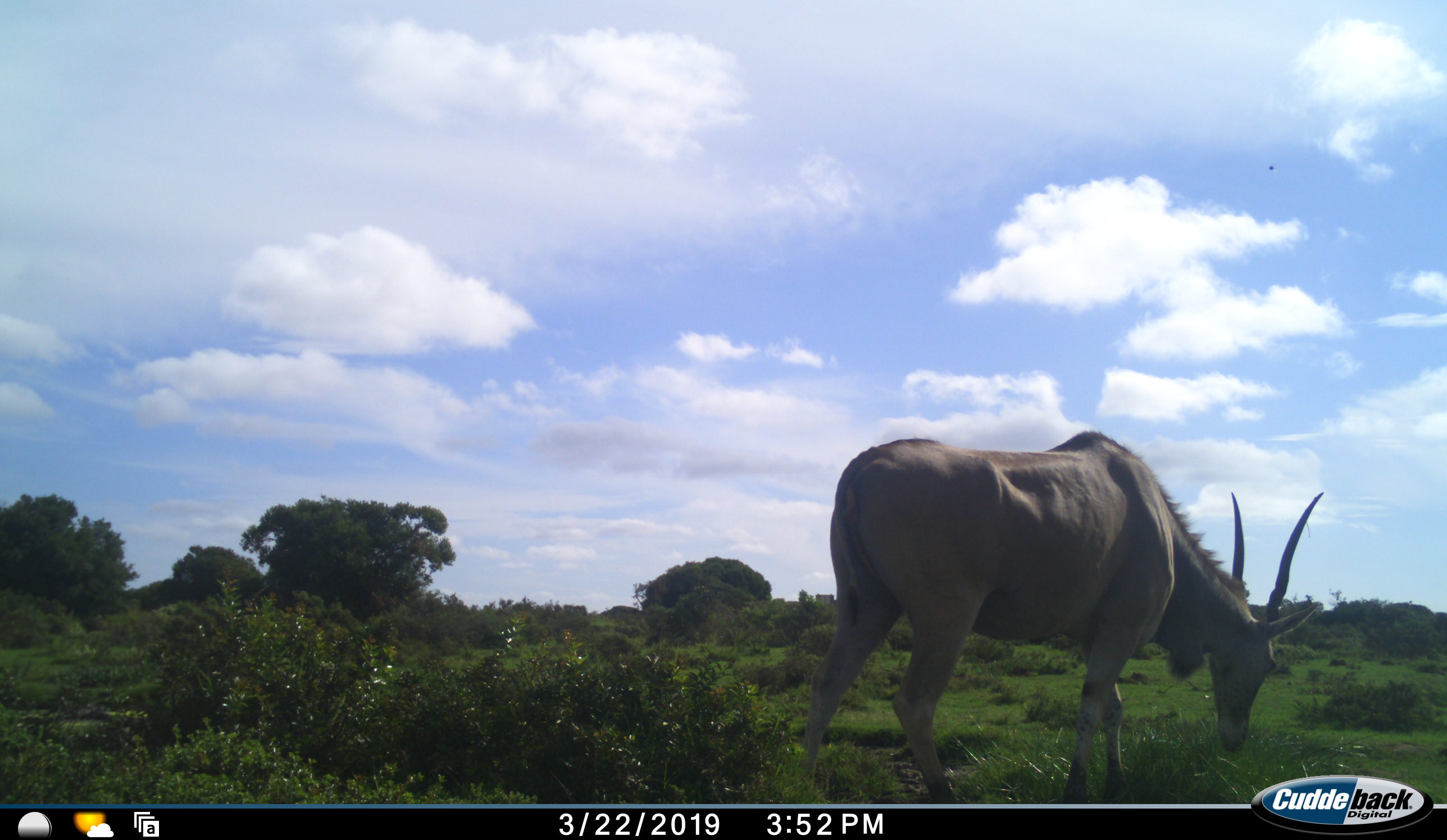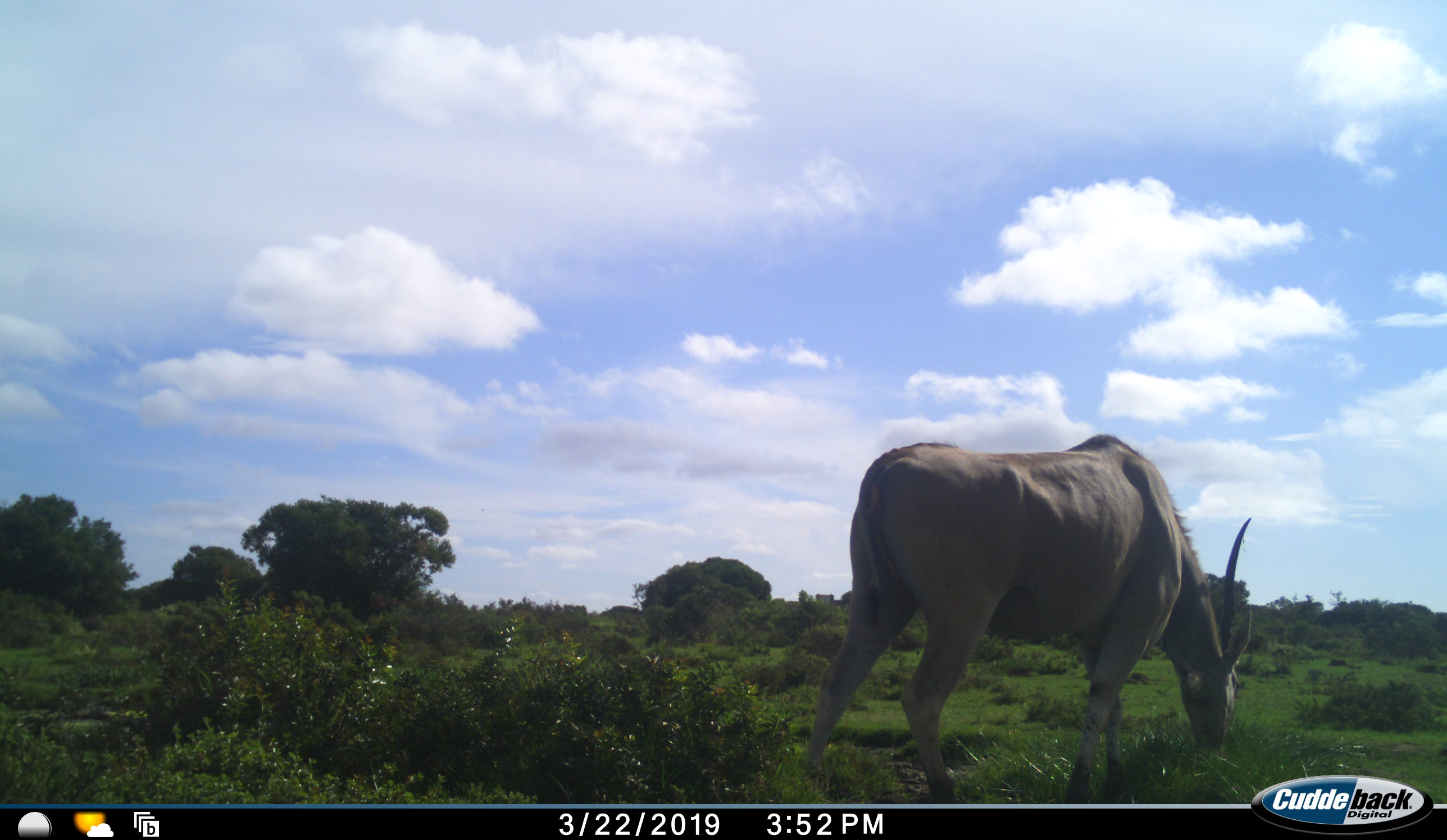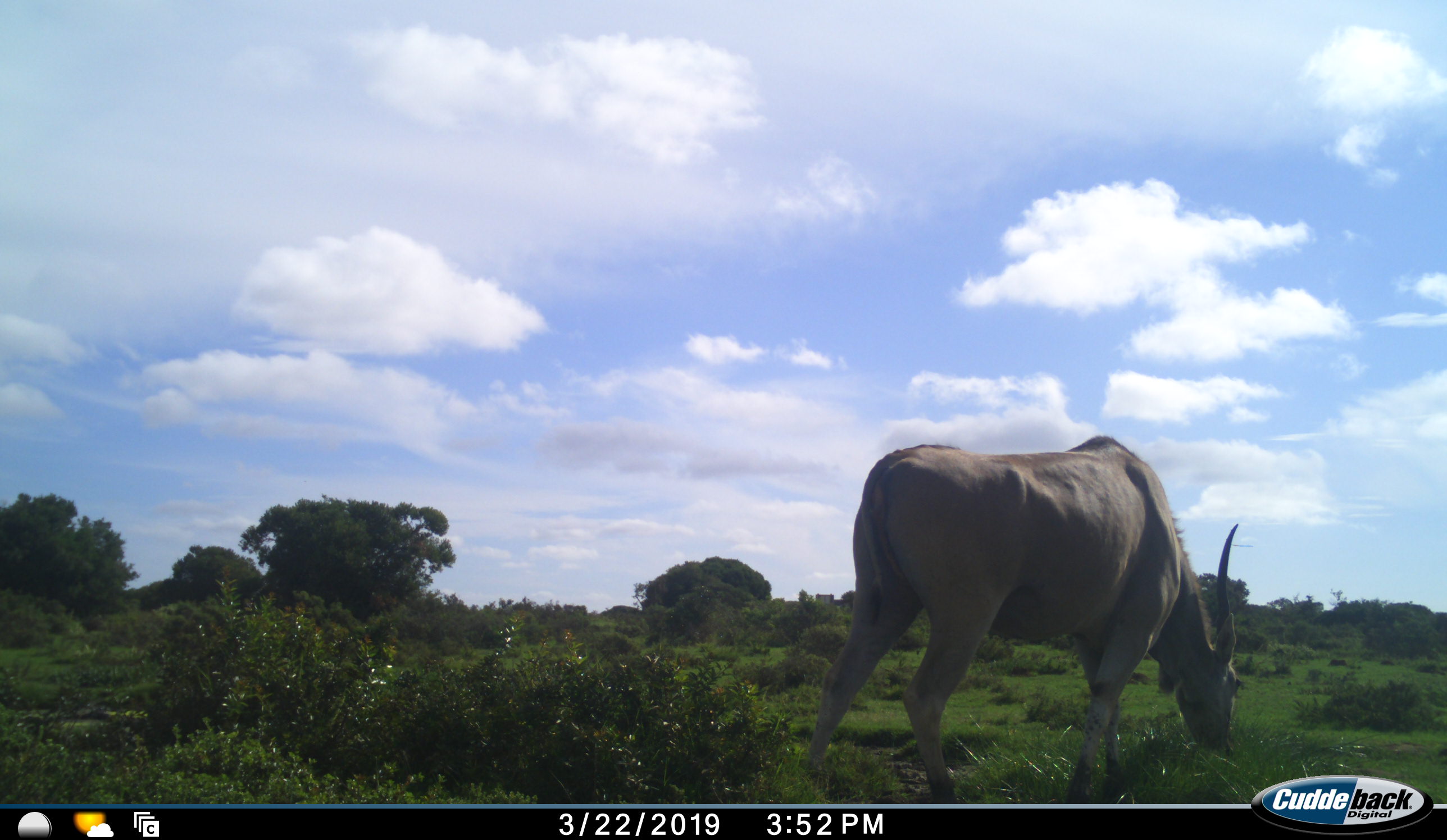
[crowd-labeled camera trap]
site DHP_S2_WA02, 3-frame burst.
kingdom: Animalia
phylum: Chordata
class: Mammalia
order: Artiodactyla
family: Bovidae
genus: Tragelaphus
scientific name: Tragelaphus oryx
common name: eland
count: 1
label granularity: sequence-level